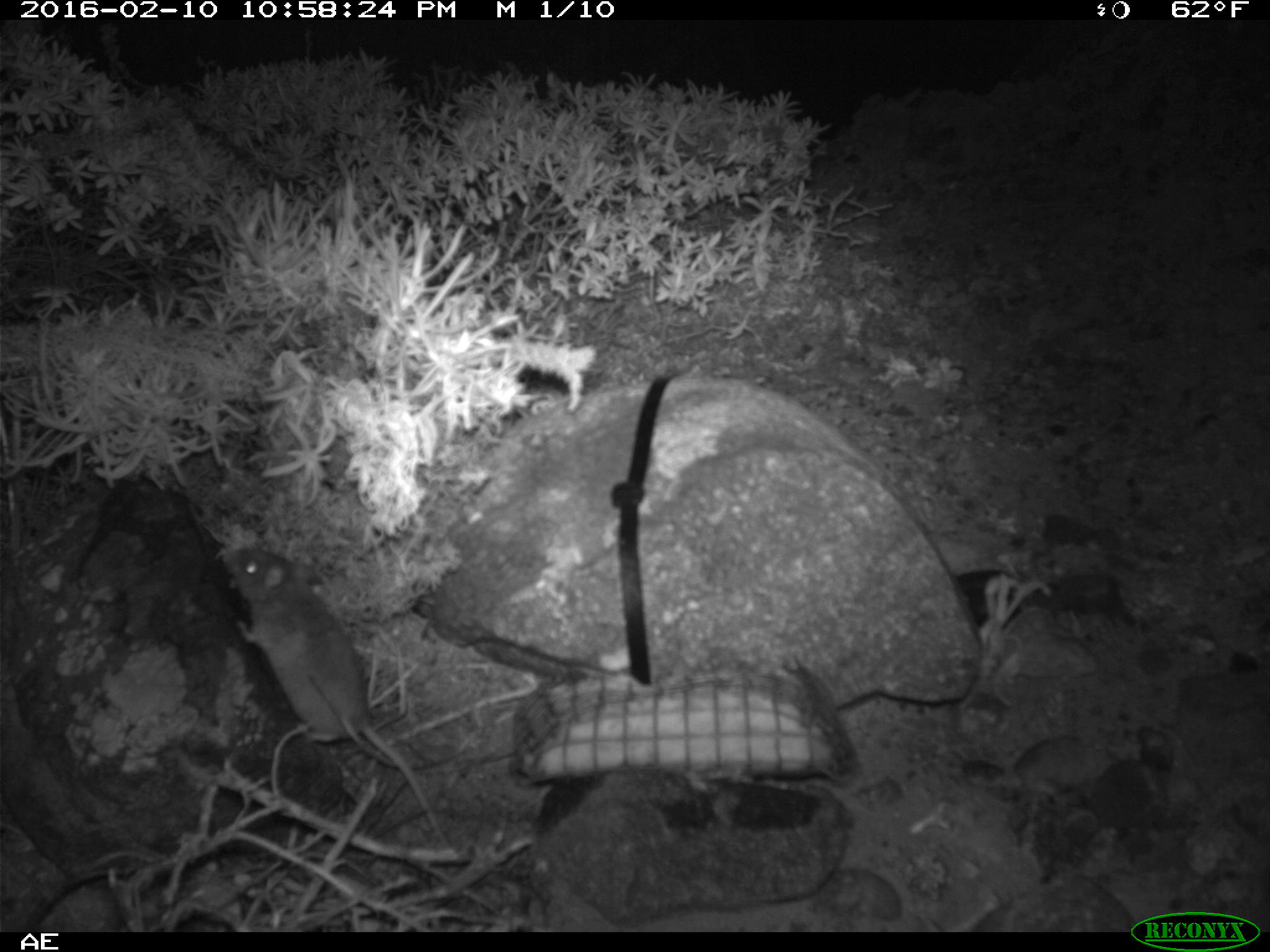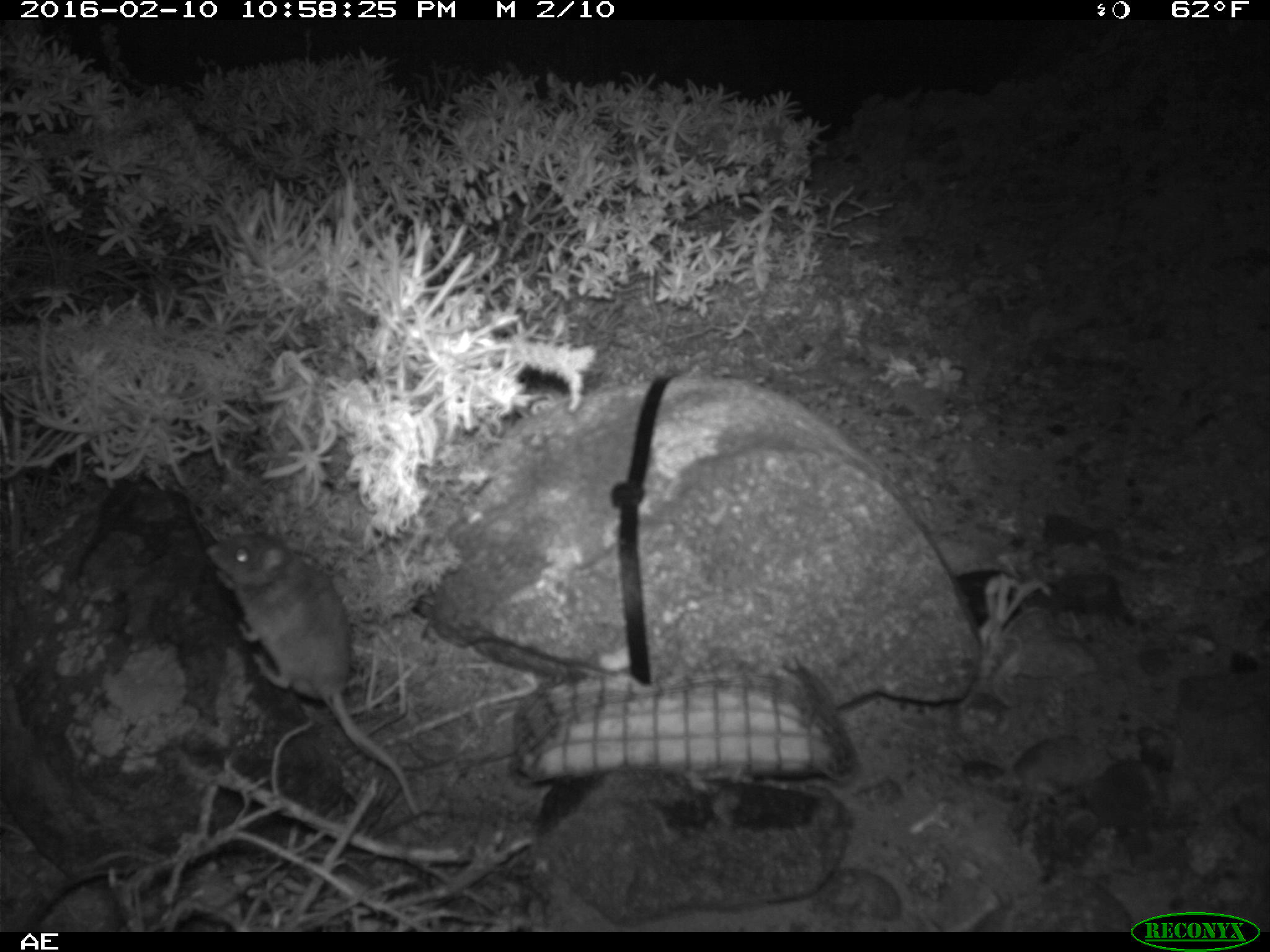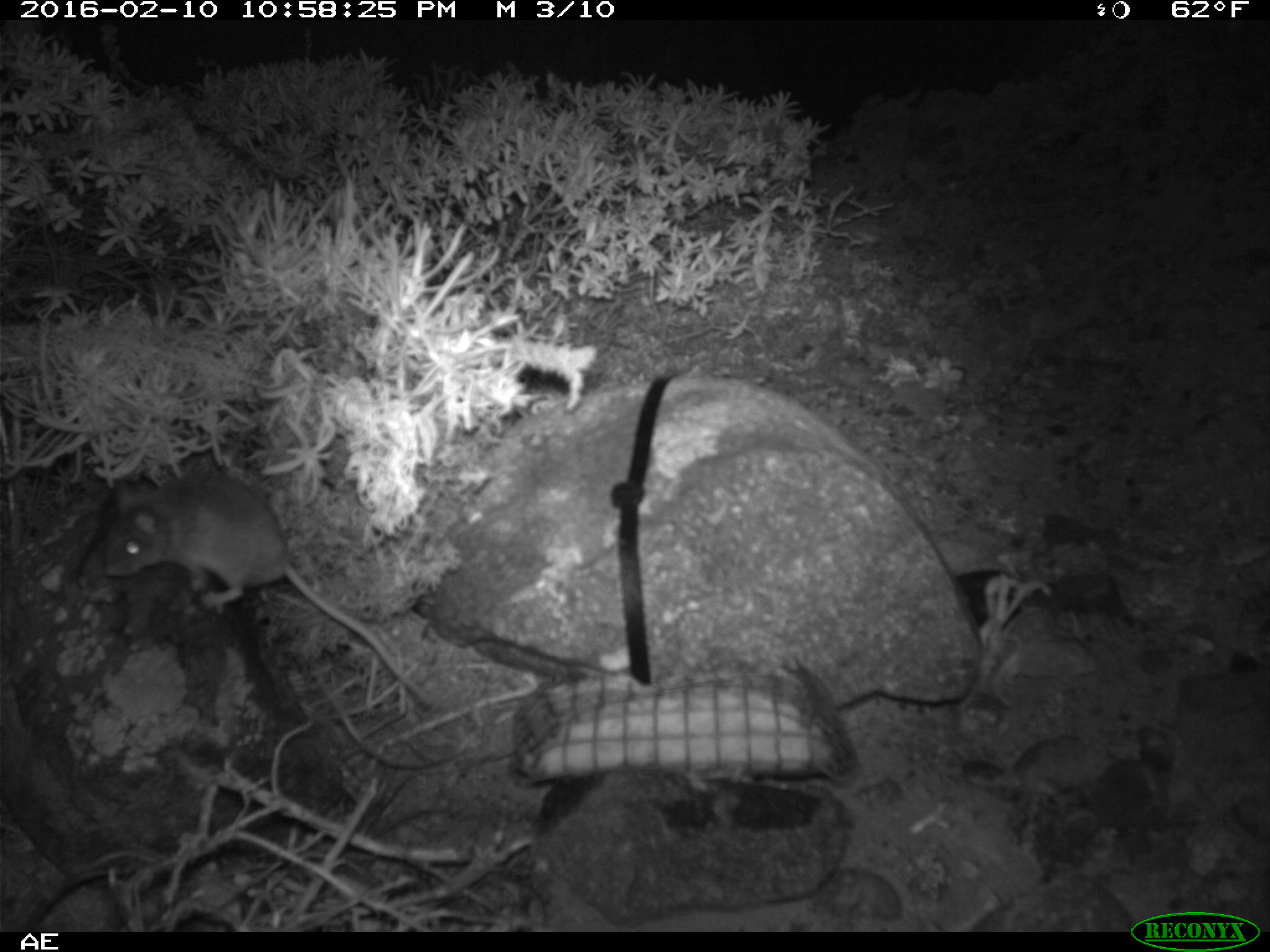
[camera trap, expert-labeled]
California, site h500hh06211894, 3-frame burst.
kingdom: Animalia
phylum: Chordata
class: Mammalia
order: Rodentia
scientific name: Rodentia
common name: rodent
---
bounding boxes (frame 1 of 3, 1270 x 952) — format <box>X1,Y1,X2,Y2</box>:
rodent: <box>228,548,451,848</box>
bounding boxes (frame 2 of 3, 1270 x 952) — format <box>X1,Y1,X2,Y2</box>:
rodent: <box>205,531,420,816</box>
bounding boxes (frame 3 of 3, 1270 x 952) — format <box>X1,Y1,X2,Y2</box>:
rodent: <box>103,469,430,703</box>